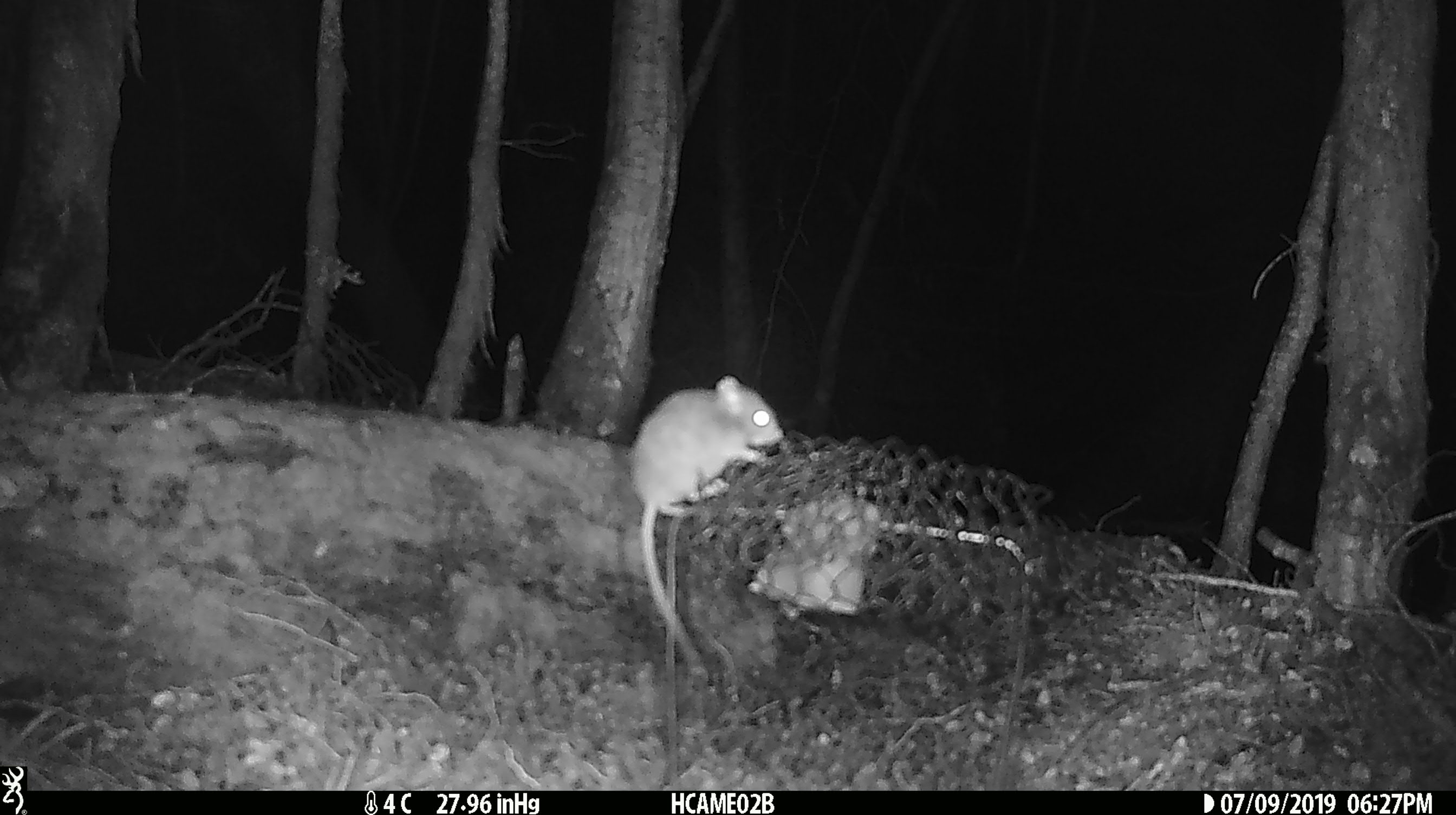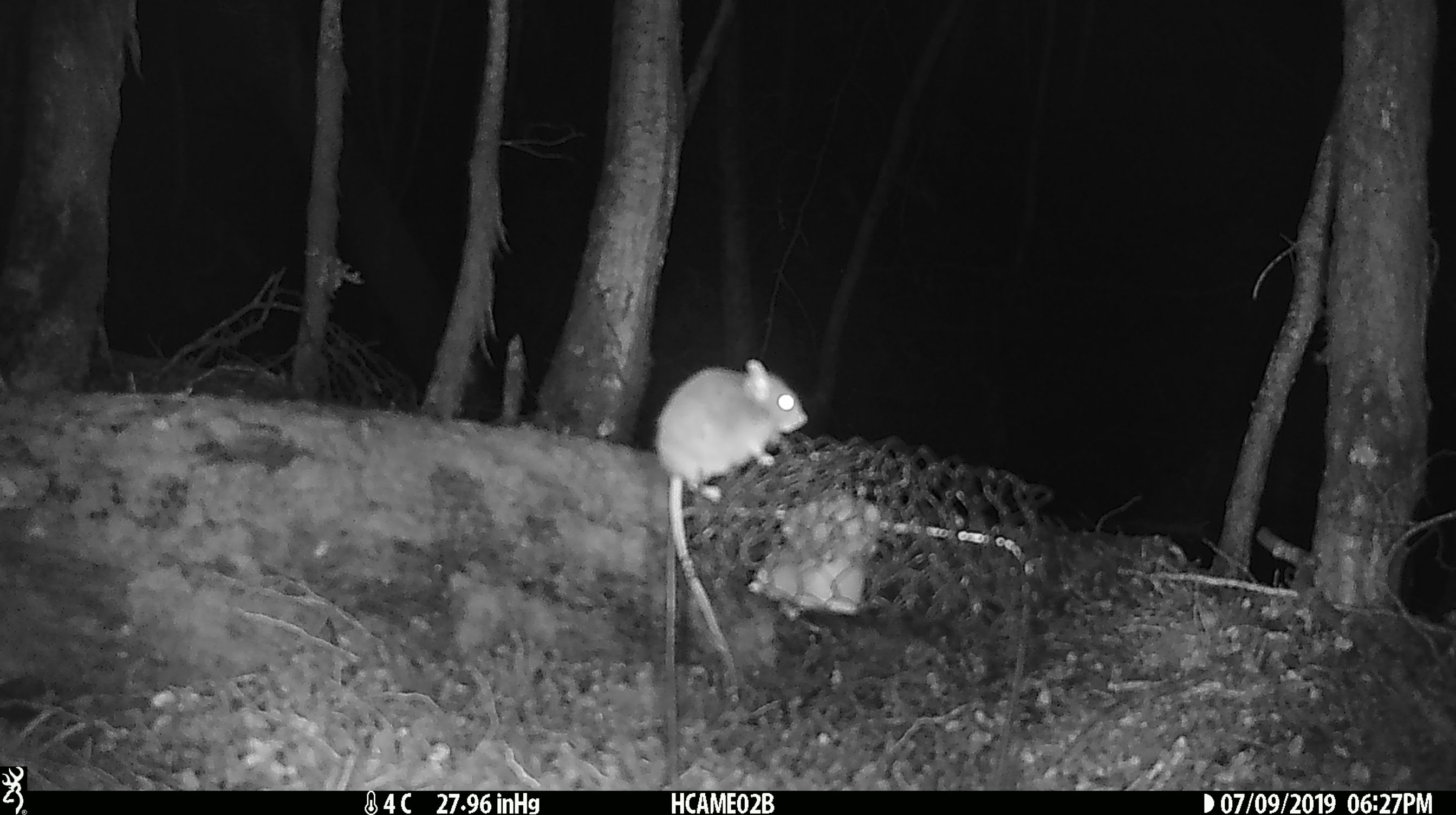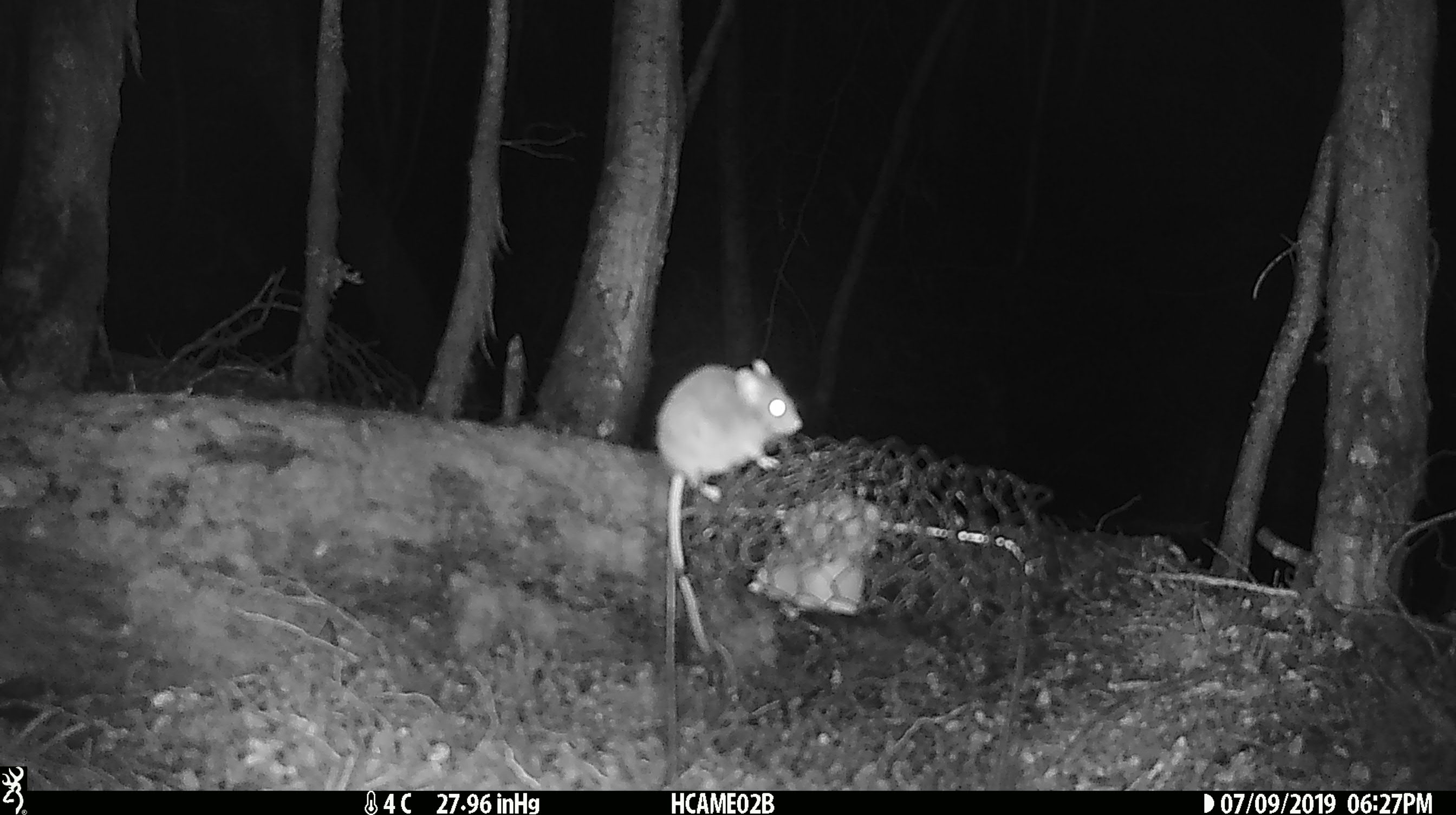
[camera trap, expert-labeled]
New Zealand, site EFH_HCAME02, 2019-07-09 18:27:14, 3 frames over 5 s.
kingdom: Animalia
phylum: Chordata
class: Mammalia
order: Rodentia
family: Muridae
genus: Mus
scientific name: Mus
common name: mouse